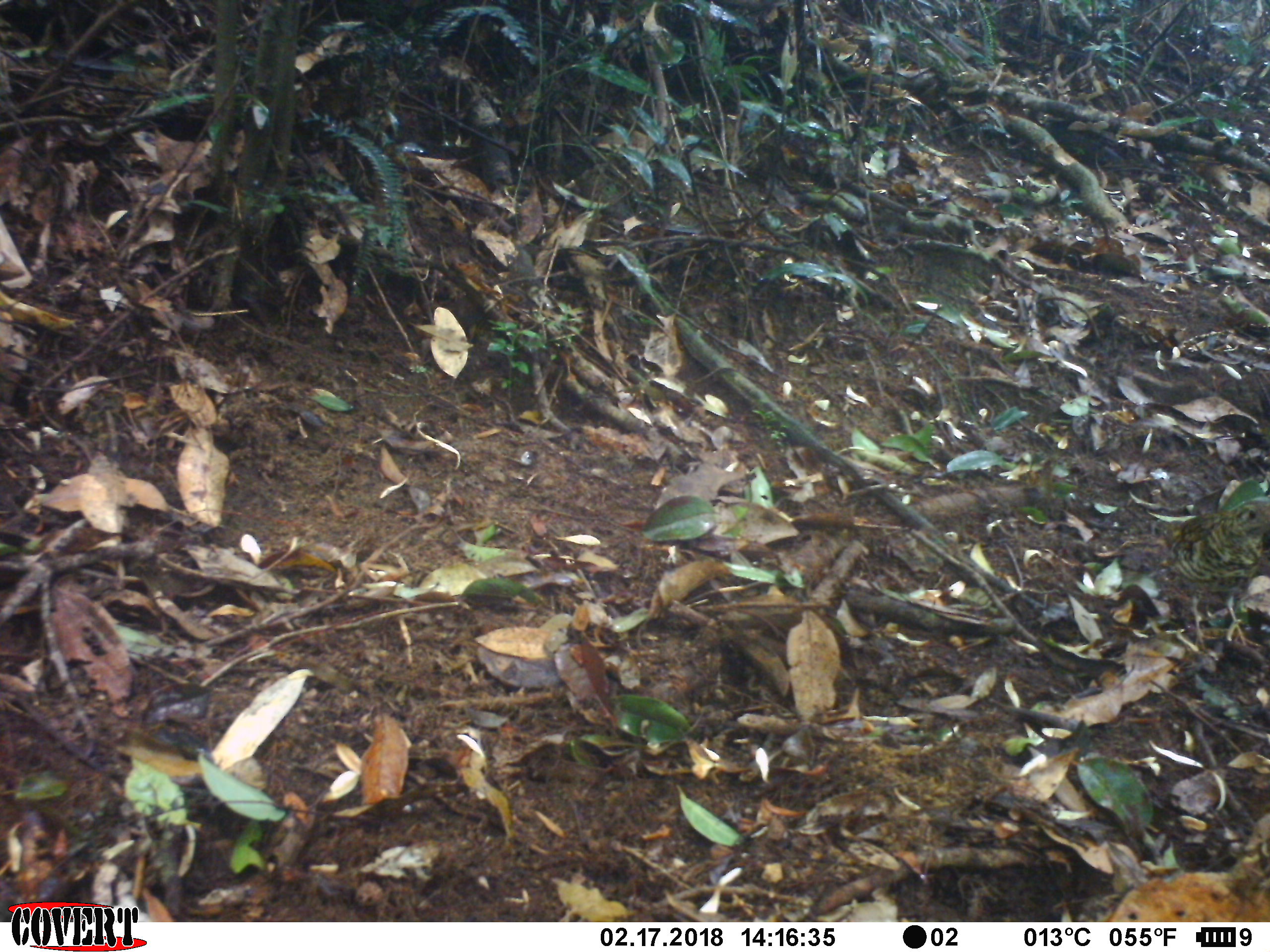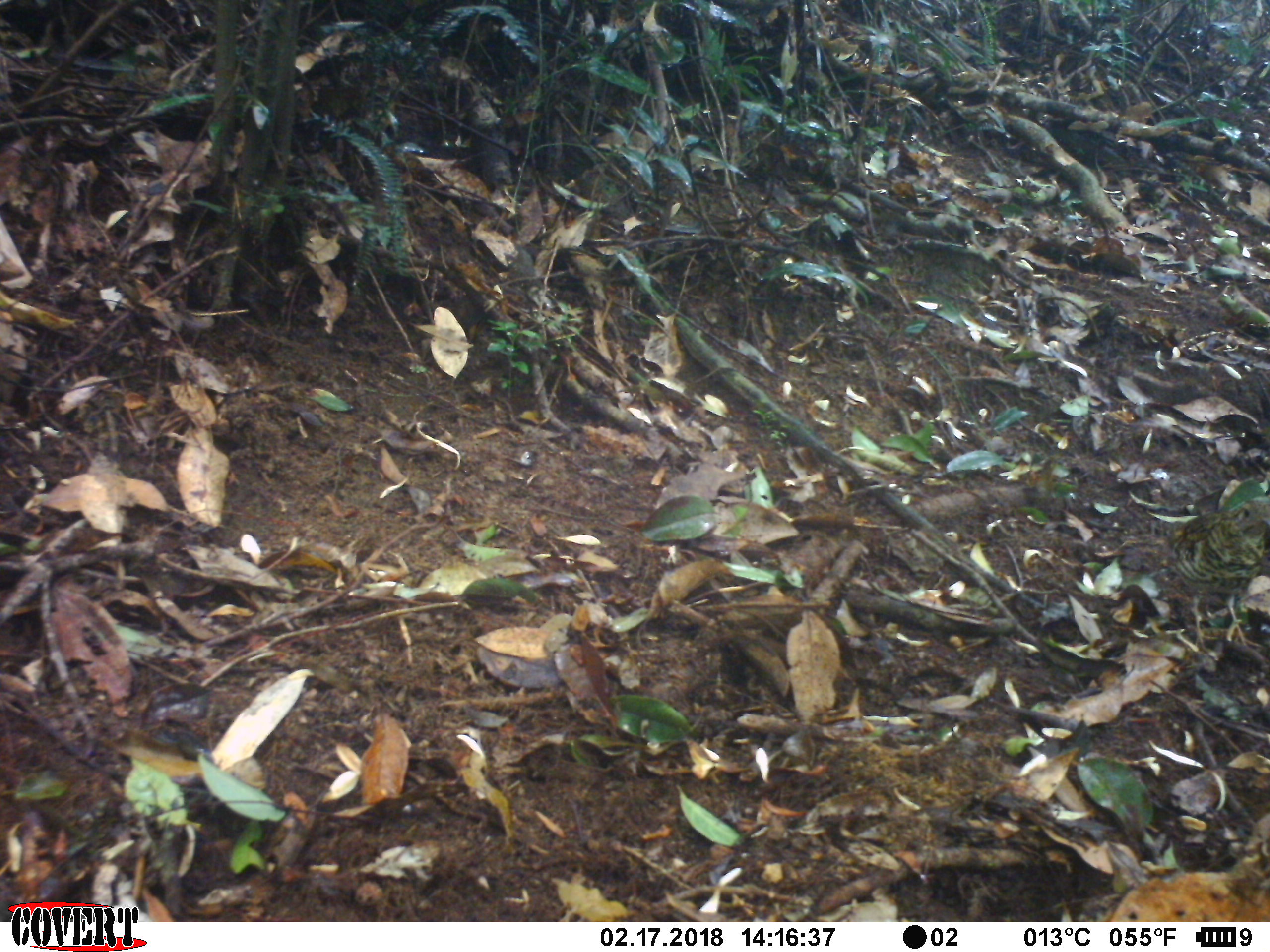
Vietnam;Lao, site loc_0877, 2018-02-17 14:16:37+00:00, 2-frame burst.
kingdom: Animalia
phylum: Chordata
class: Aves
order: Passeriformes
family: Turdidae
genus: Zoothera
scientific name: Zoothera dauma dauma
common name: scaly thrush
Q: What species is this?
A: Scaly thrush (Zoothera dauma dauma).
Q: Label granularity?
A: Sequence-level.